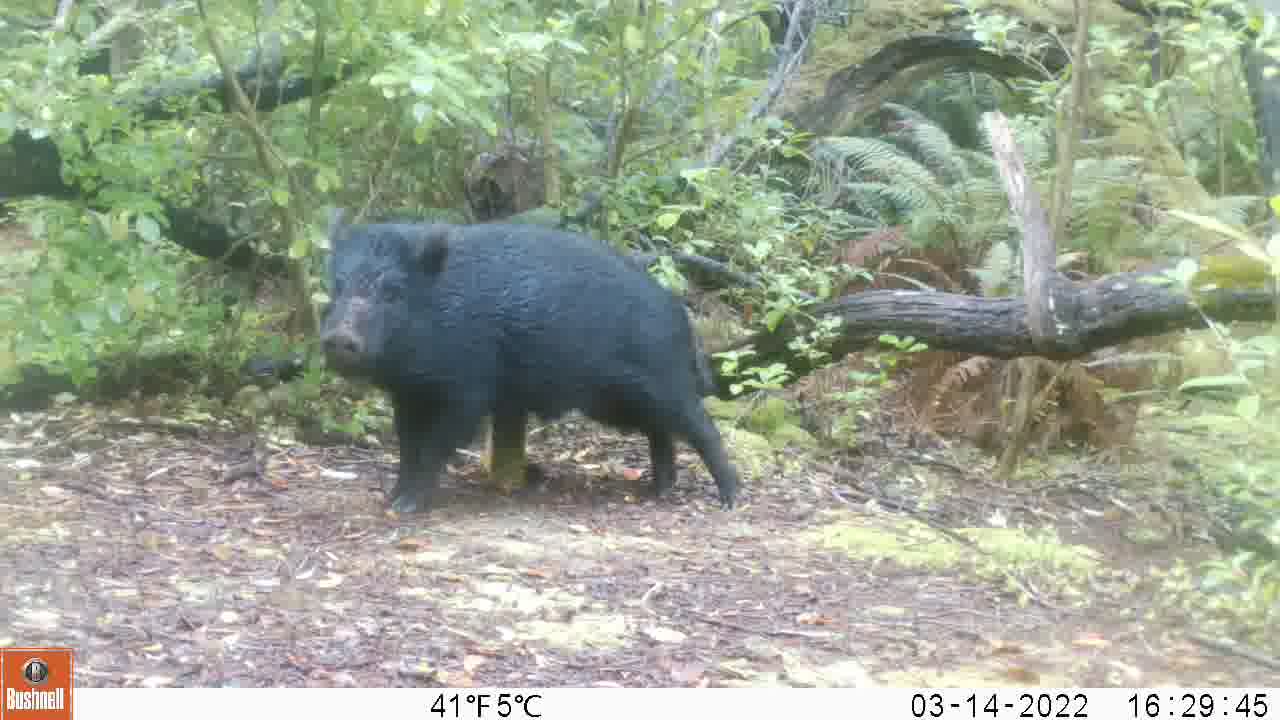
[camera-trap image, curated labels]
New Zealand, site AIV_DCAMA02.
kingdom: Animalia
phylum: Chordata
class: Mammalia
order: Artiodactyla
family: Suidae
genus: Sus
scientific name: Sus scrofa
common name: pig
Pig (Sus scrofa).